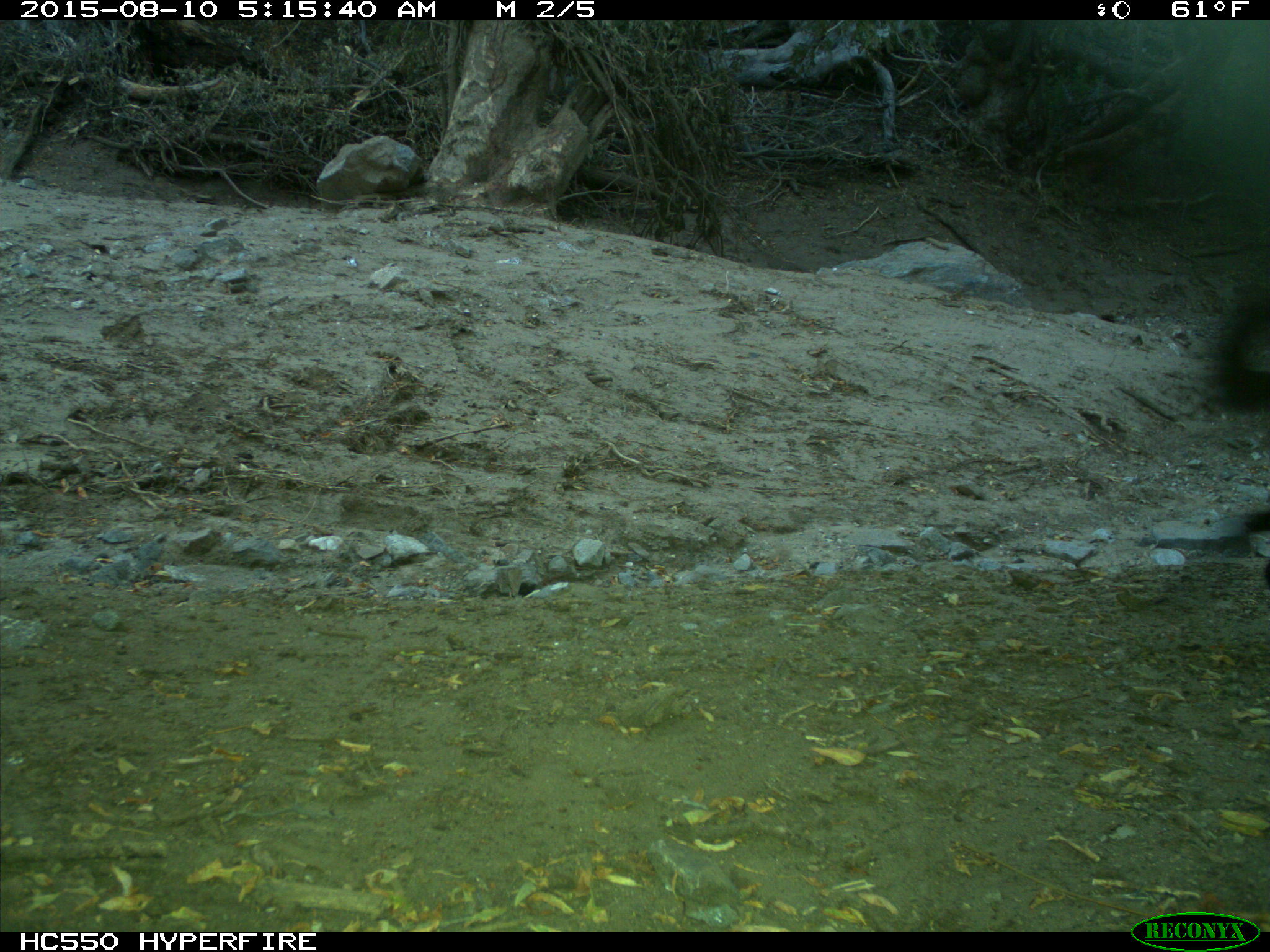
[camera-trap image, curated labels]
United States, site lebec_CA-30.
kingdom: Animalia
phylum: Chordata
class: Mammalia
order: Carnivora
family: Canidae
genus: Canis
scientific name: Canis familiaris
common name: domestic dog